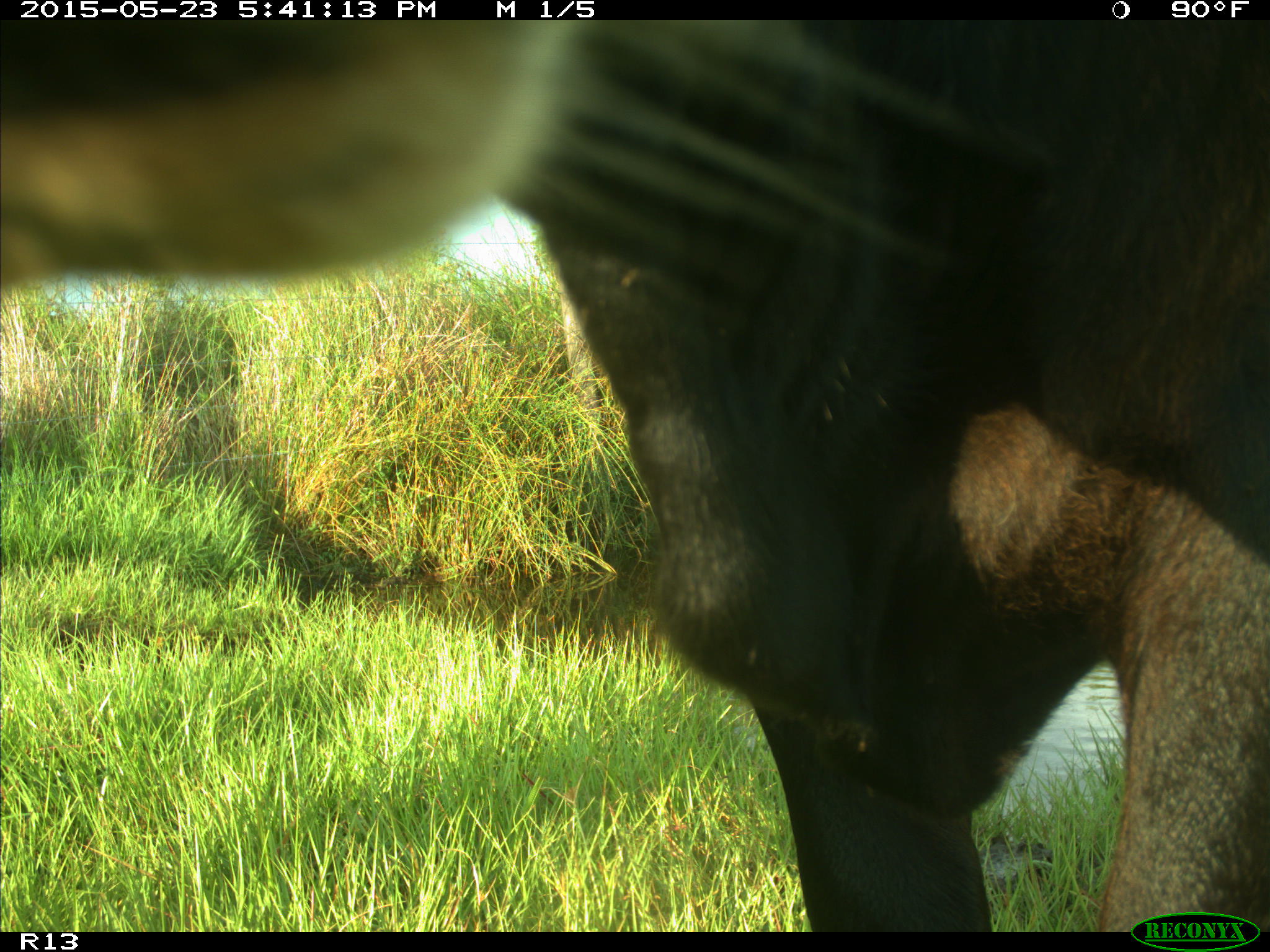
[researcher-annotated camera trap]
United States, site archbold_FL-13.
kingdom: Animalia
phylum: Chordata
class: Mammalia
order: Artiodactyla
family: Bovidae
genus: Bos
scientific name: Bos taurus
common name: domestic cow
Bos taurus (domestic cow).